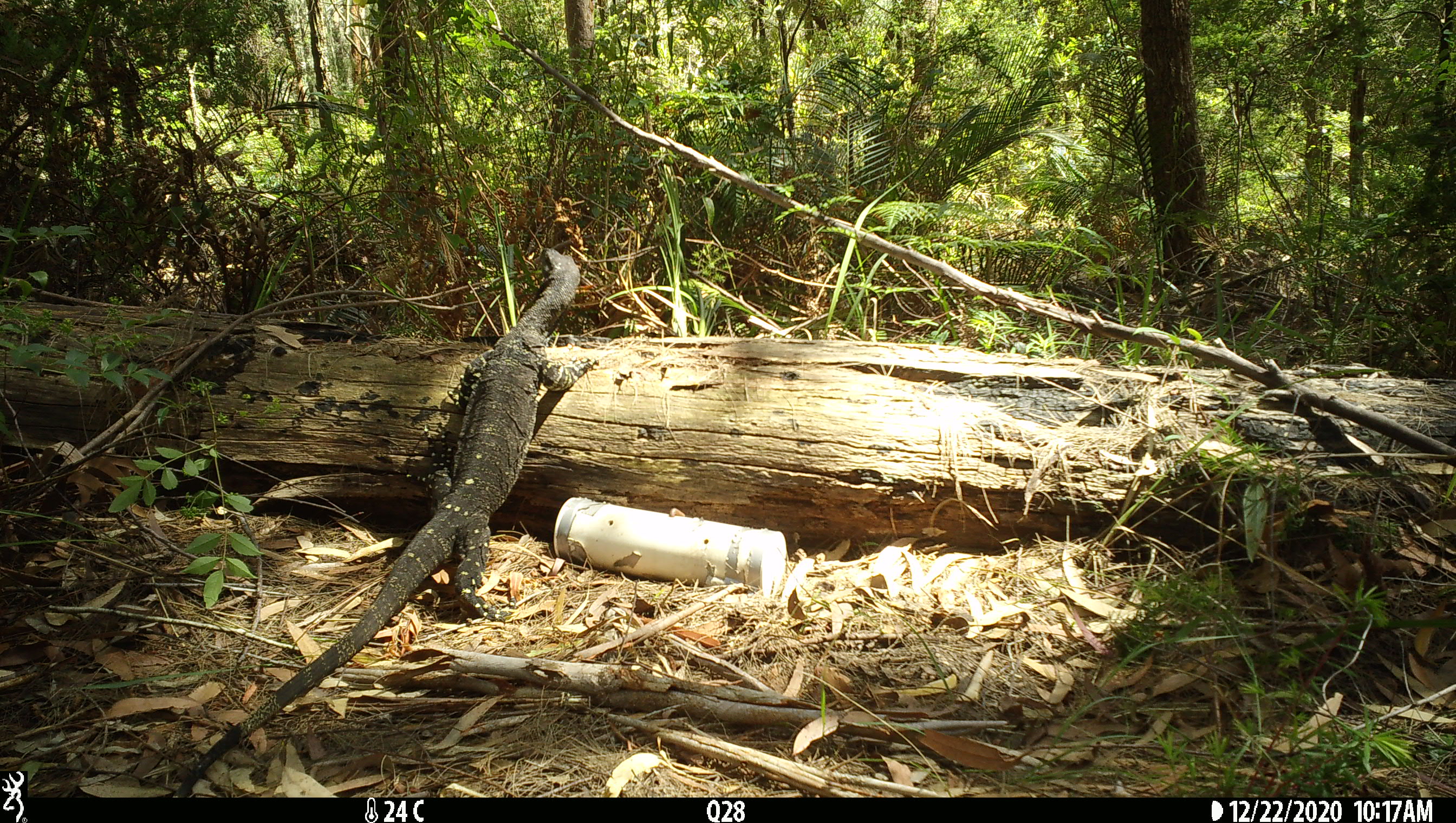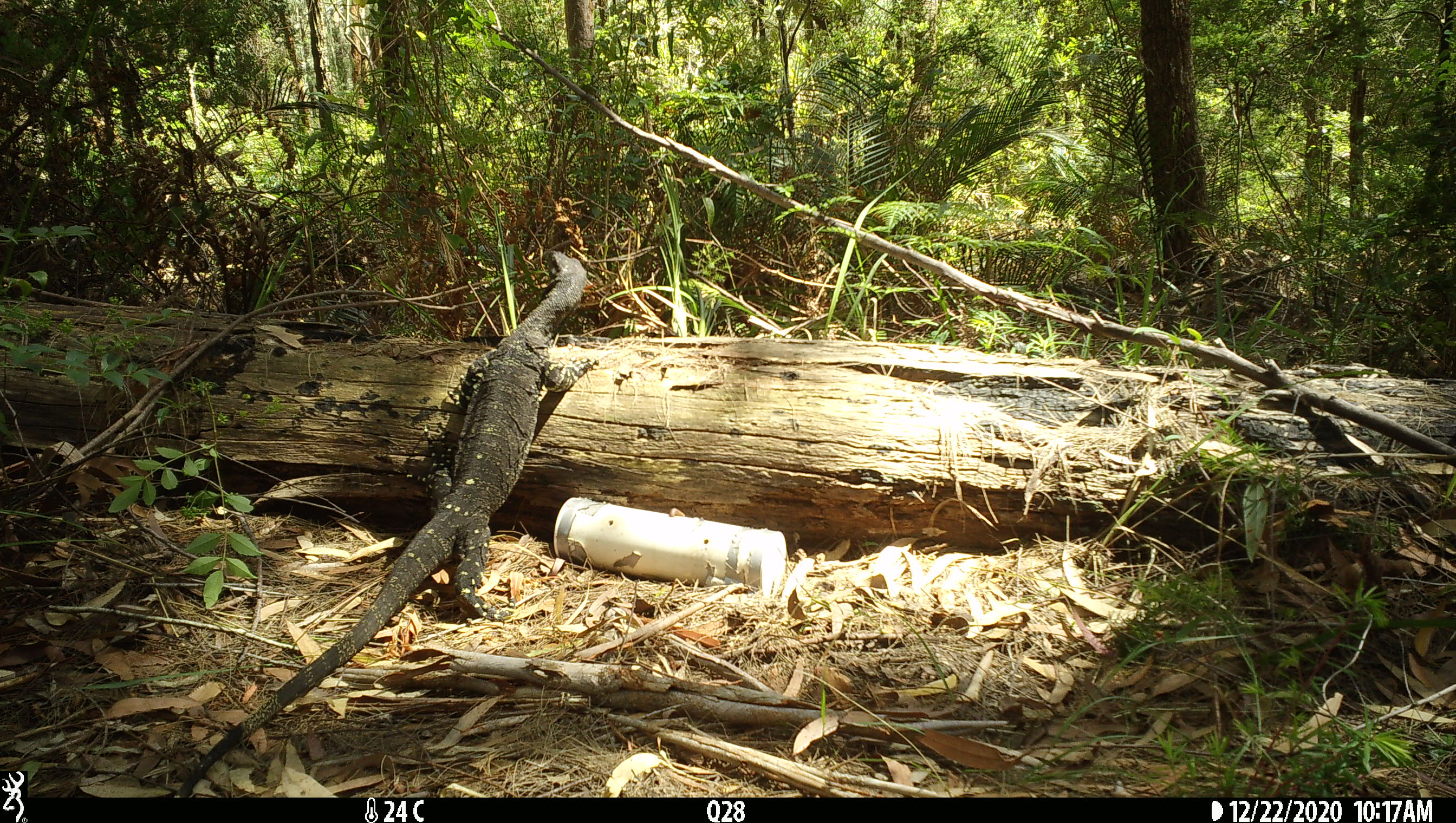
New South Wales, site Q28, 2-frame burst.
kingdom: Animalia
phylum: Chordata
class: Reptilia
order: Squamata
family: Varanidae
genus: Varanus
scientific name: Varanus varius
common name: lace monitor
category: goanna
Goanna (lace monitor) (Varanus varius).